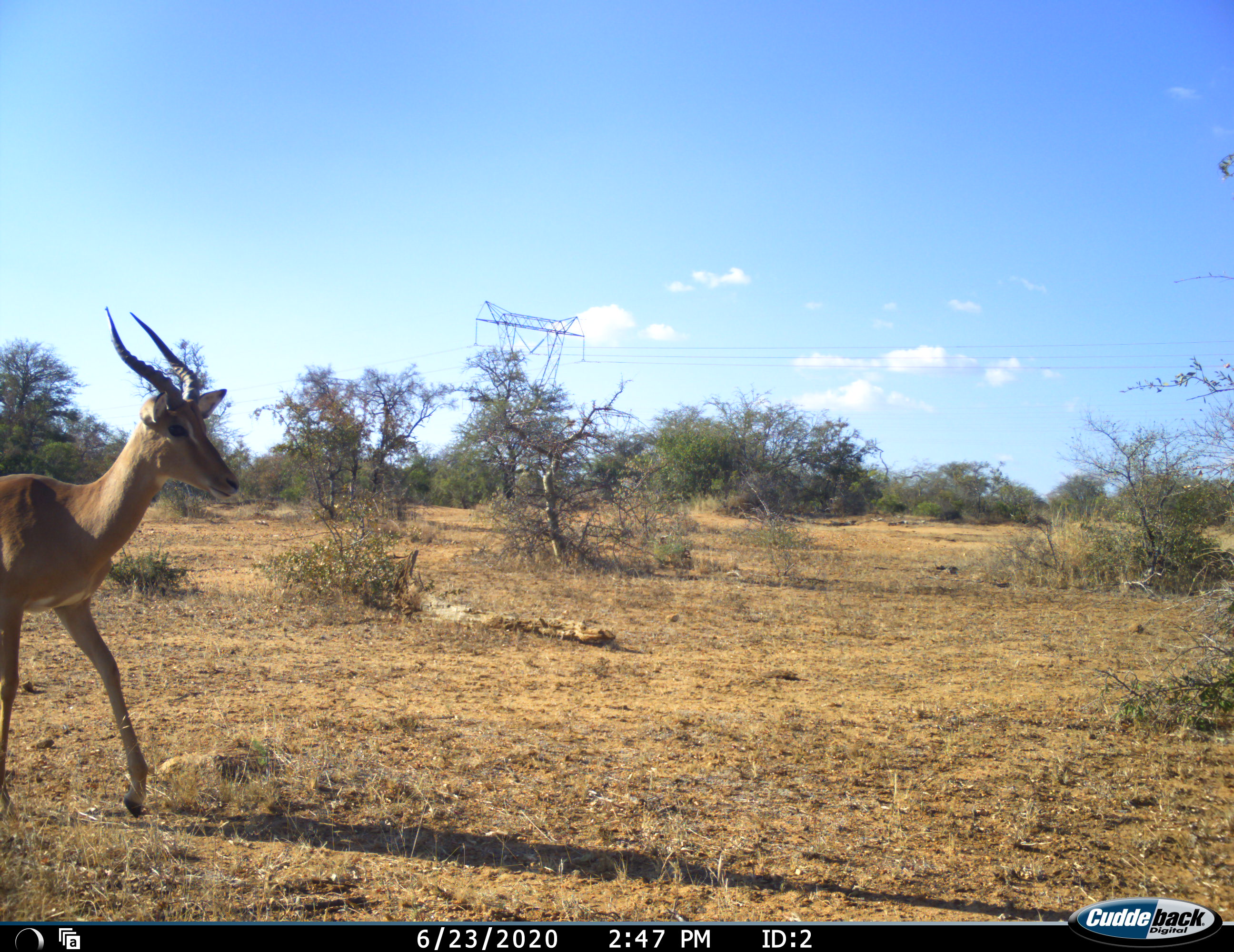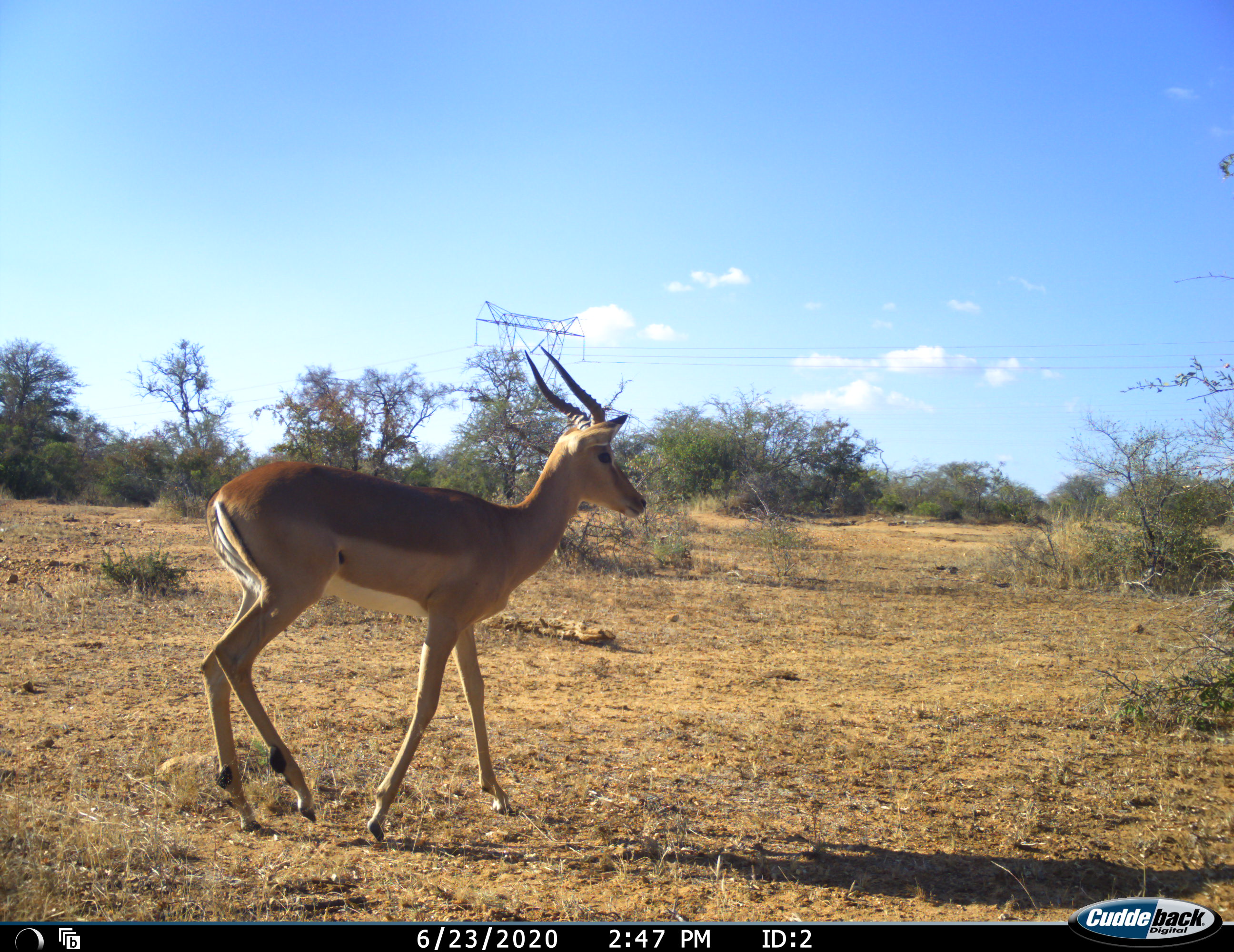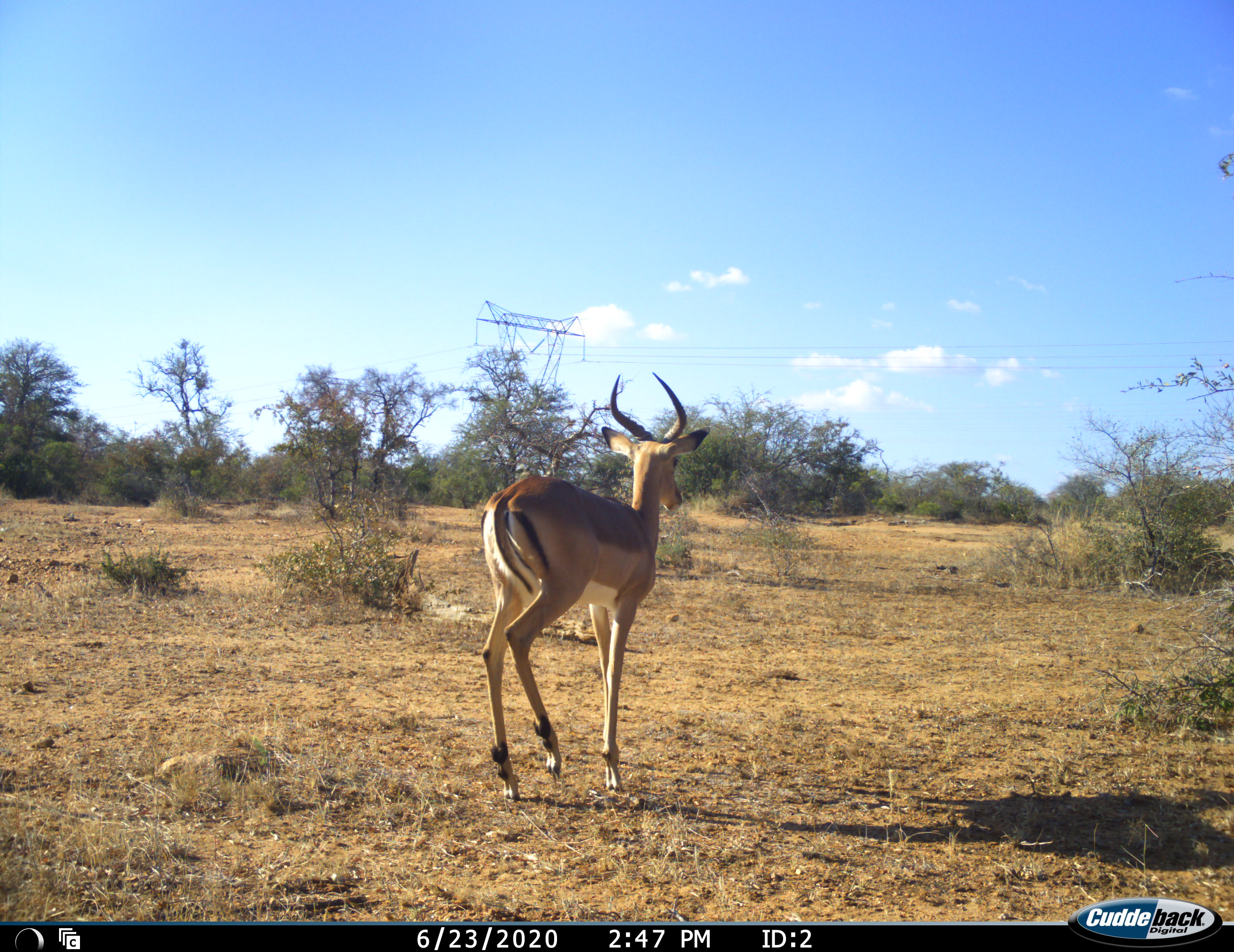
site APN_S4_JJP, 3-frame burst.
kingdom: Animalia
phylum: Chordata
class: Mammalia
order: Artiodactyla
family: Bovidae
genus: Aepyceros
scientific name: Aepyceros melampus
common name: impala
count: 1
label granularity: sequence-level